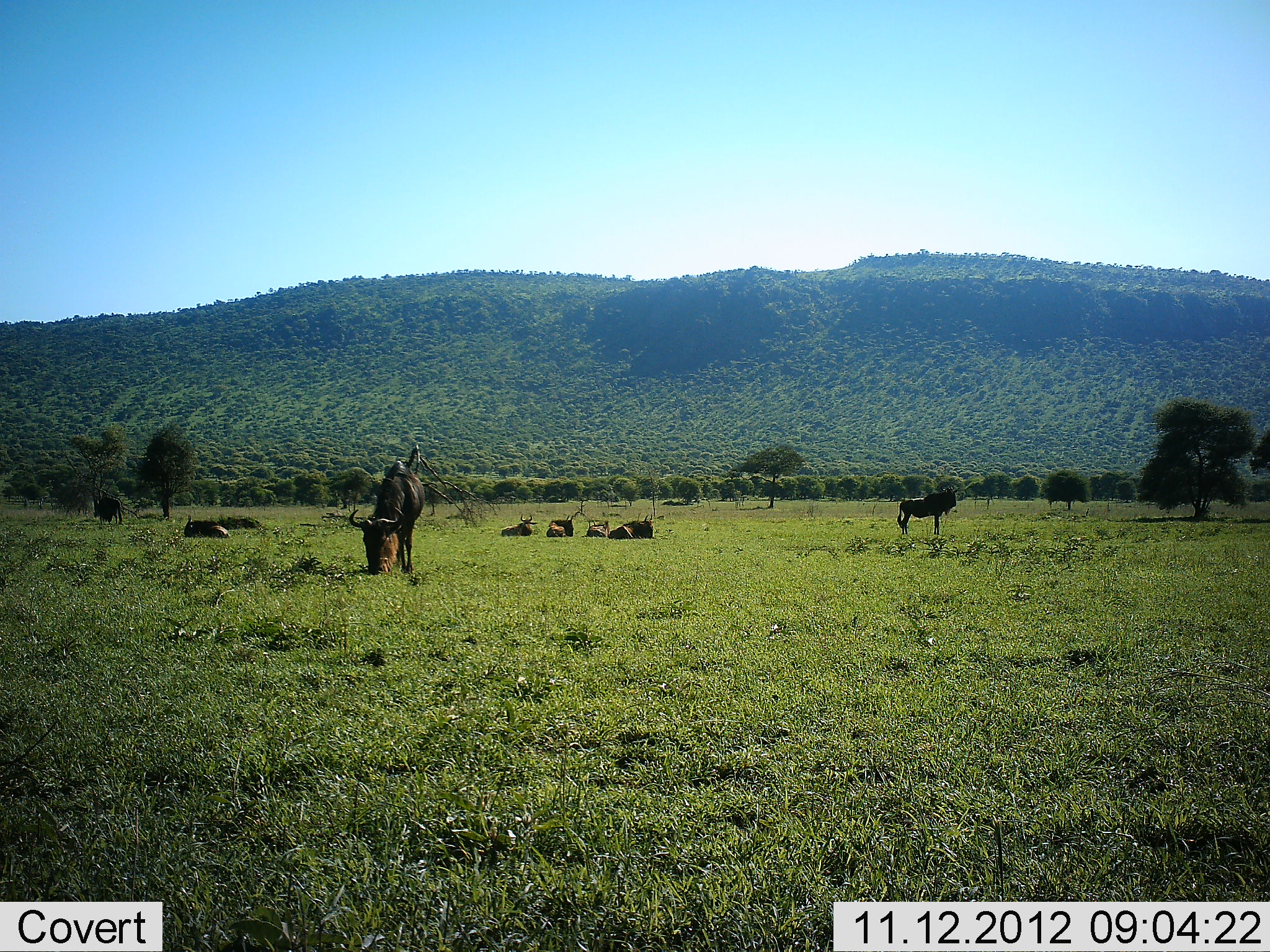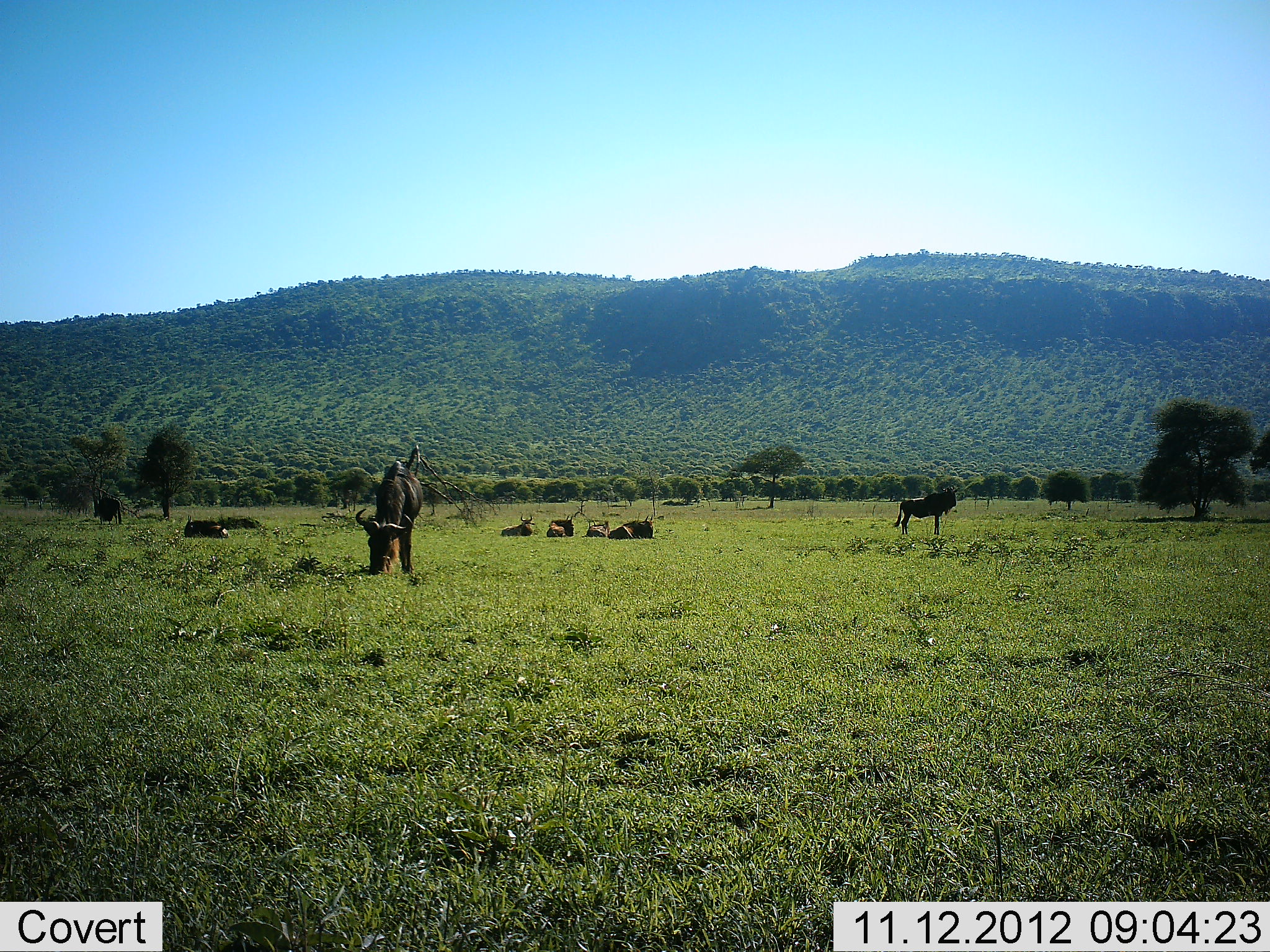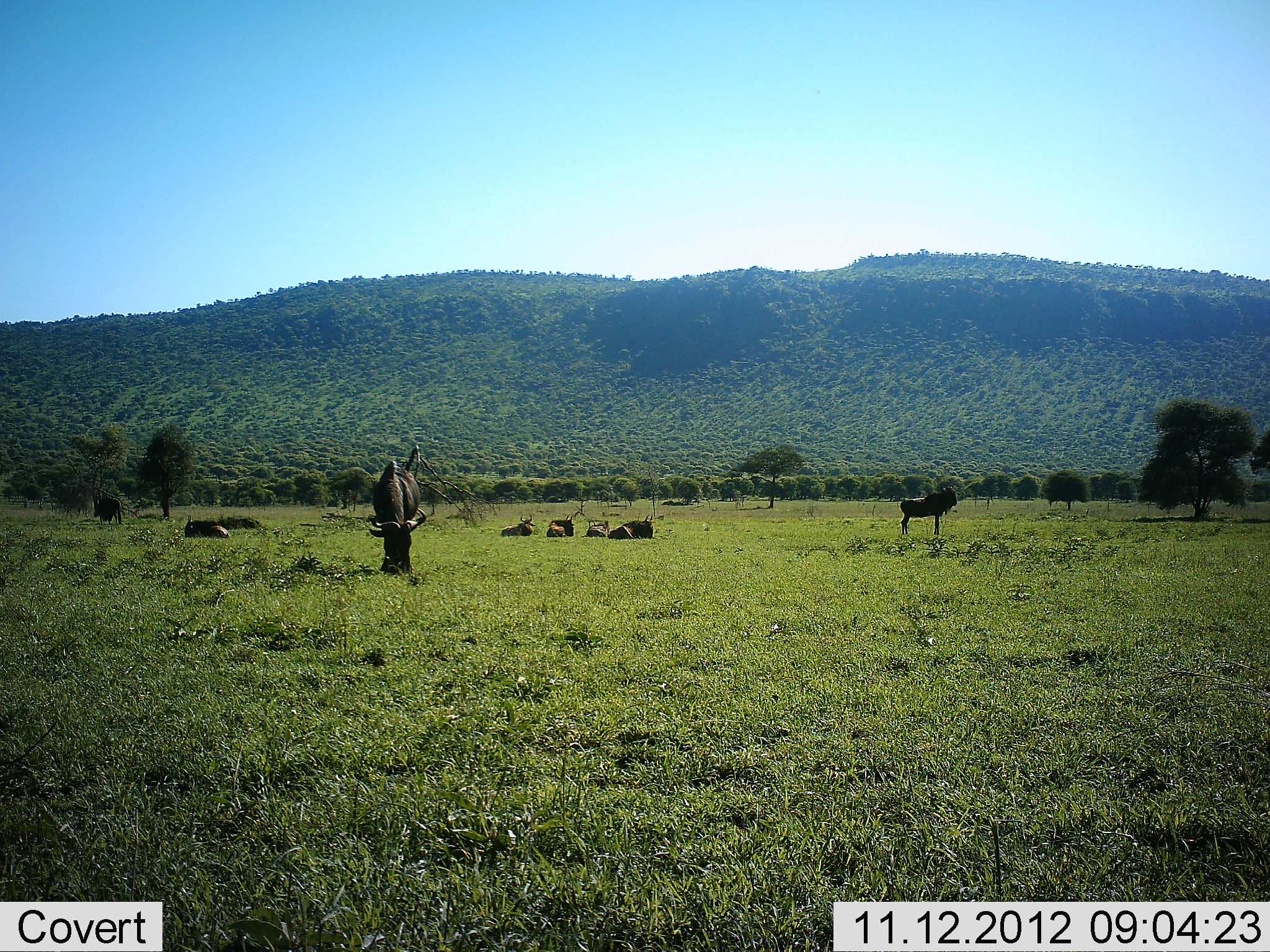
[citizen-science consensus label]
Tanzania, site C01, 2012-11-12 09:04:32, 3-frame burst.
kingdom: Animalia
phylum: Chordata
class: Mammalia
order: Artiodactyla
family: Bovidae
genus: Connochaetes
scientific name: Connochaetes taurinus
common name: blue wildebeest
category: wildebeest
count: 8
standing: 82%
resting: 100%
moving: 0%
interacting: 0%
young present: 0%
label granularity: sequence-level